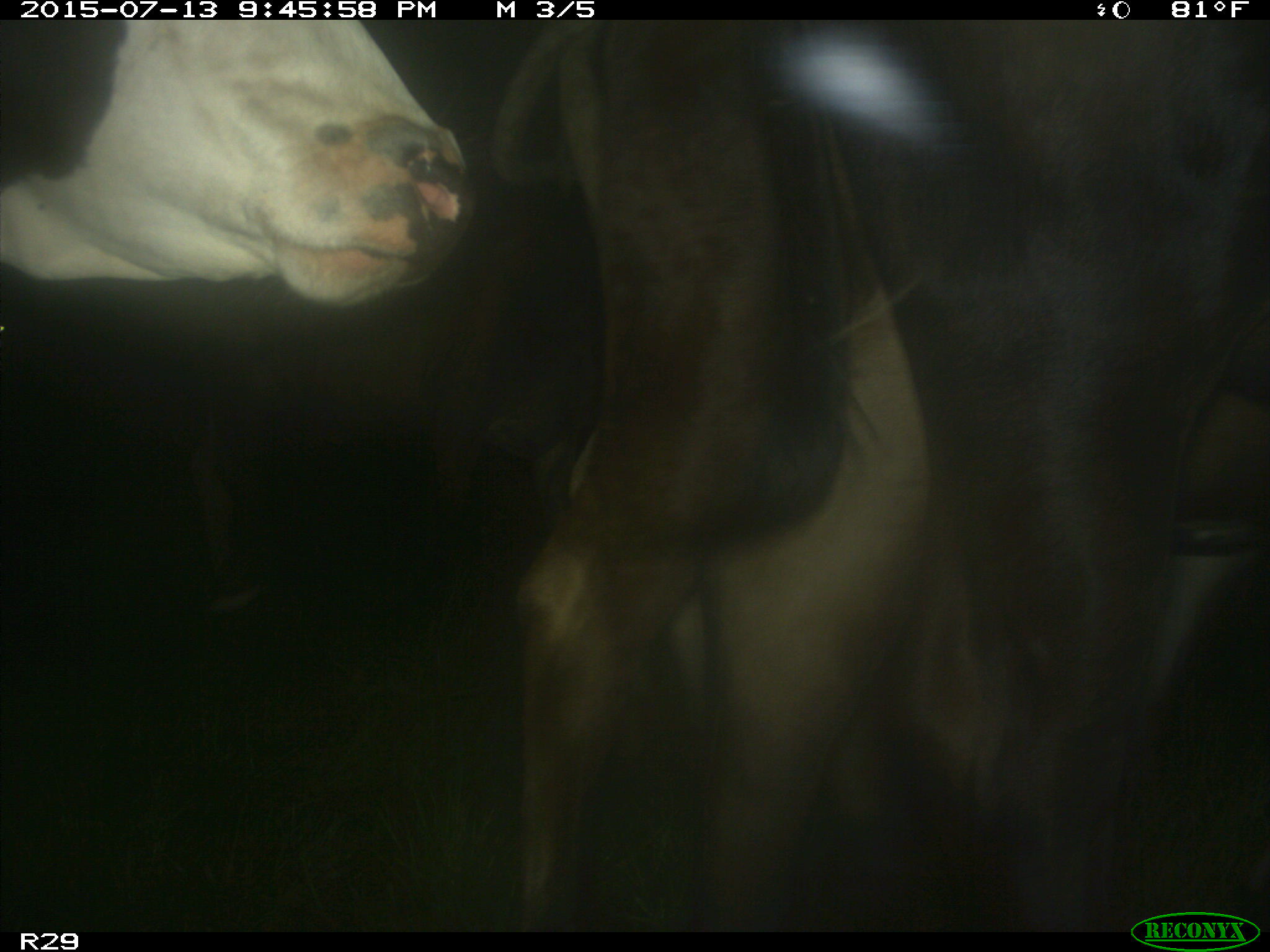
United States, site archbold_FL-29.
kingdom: Animalia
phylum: Chordata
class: Mammalia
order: Artiodactyla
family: Bovidae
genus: Bos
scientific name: Bos taurus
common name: domestic cow